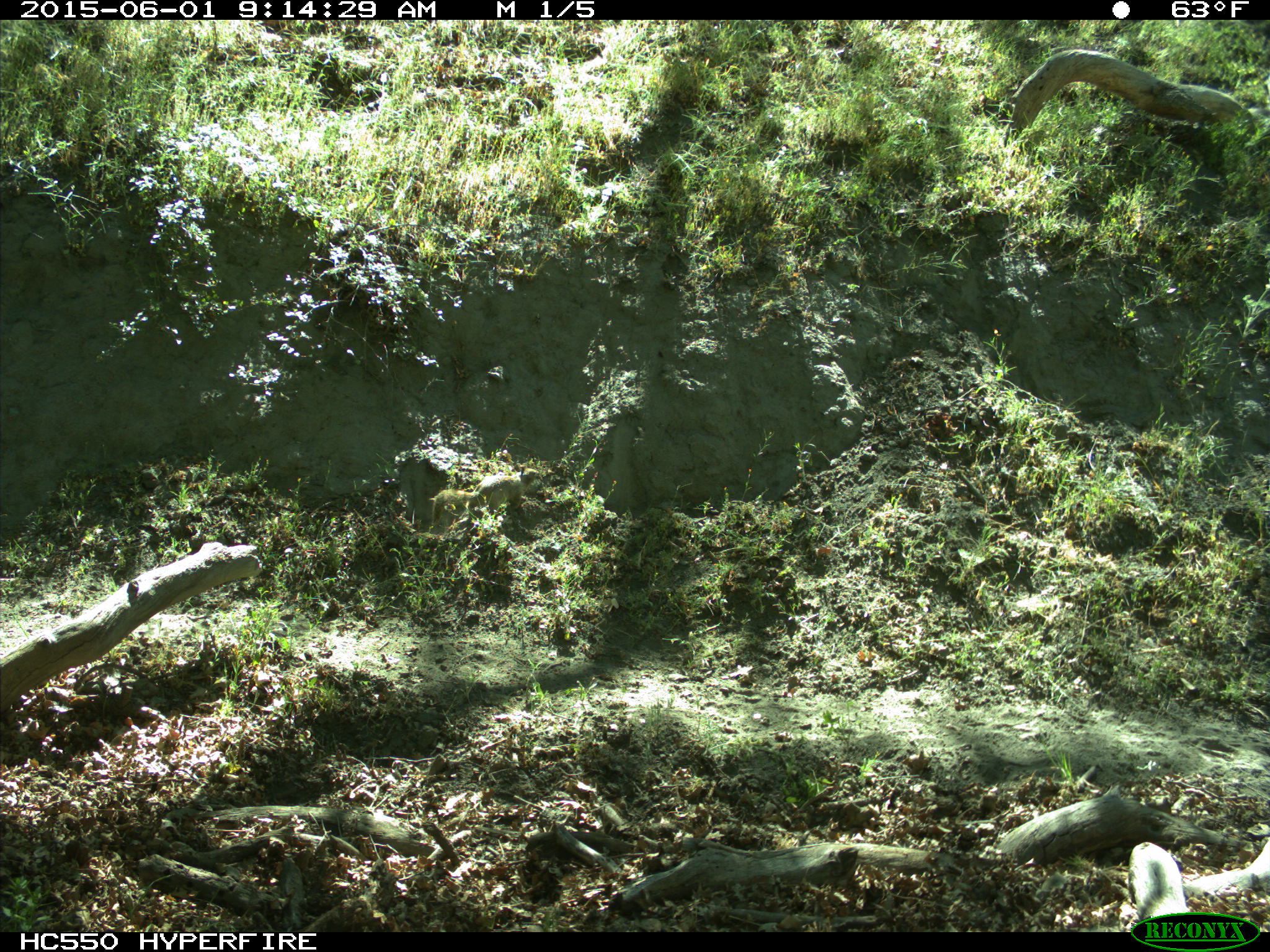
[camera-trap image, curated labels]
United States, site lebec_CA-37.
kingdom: Animalia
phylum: Chordata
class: Mammalia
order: Rodentia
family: Sciuridae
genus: Otospermophilus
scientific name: Otospermophilus beecheyi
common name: california ground squirrel